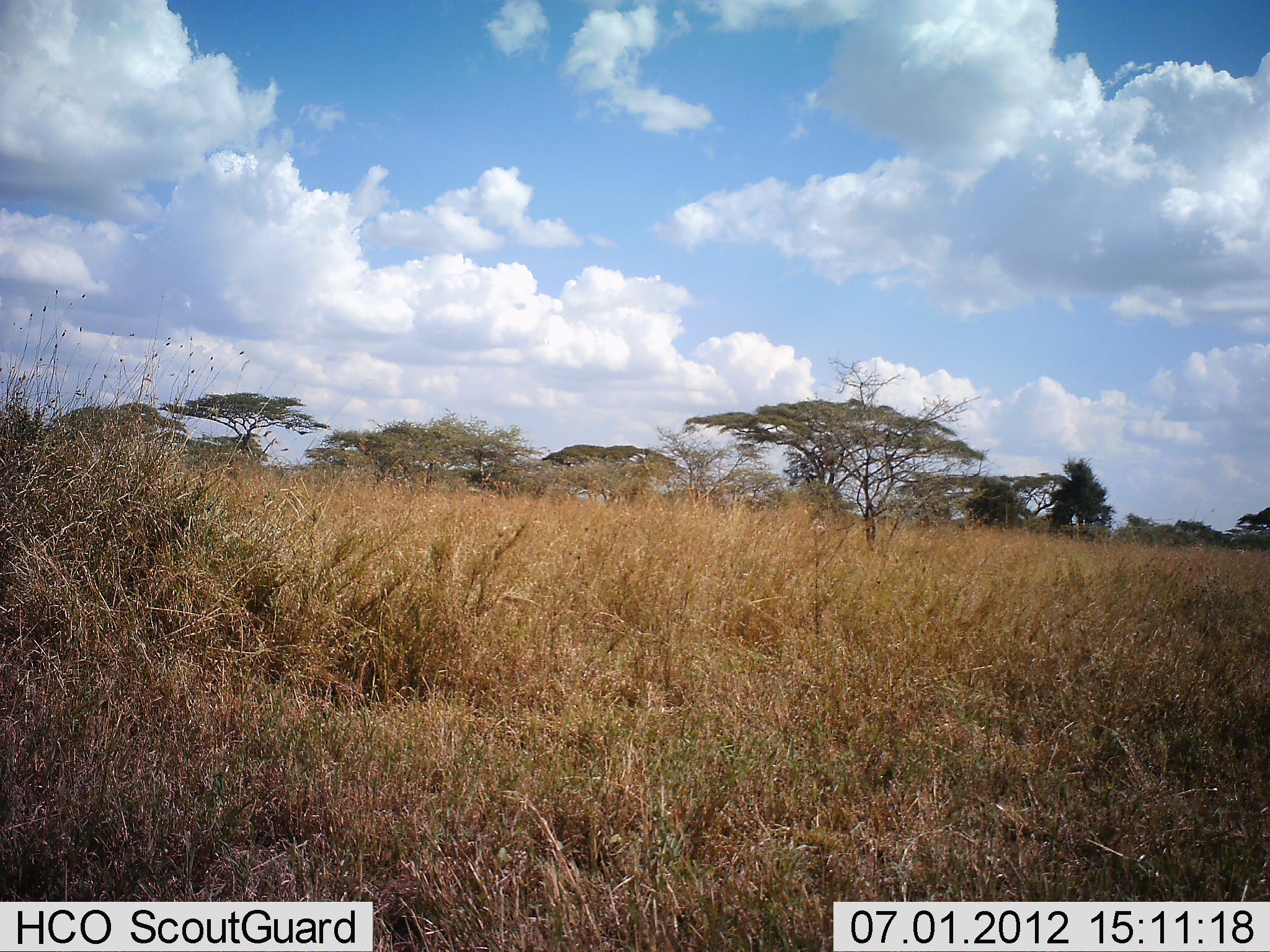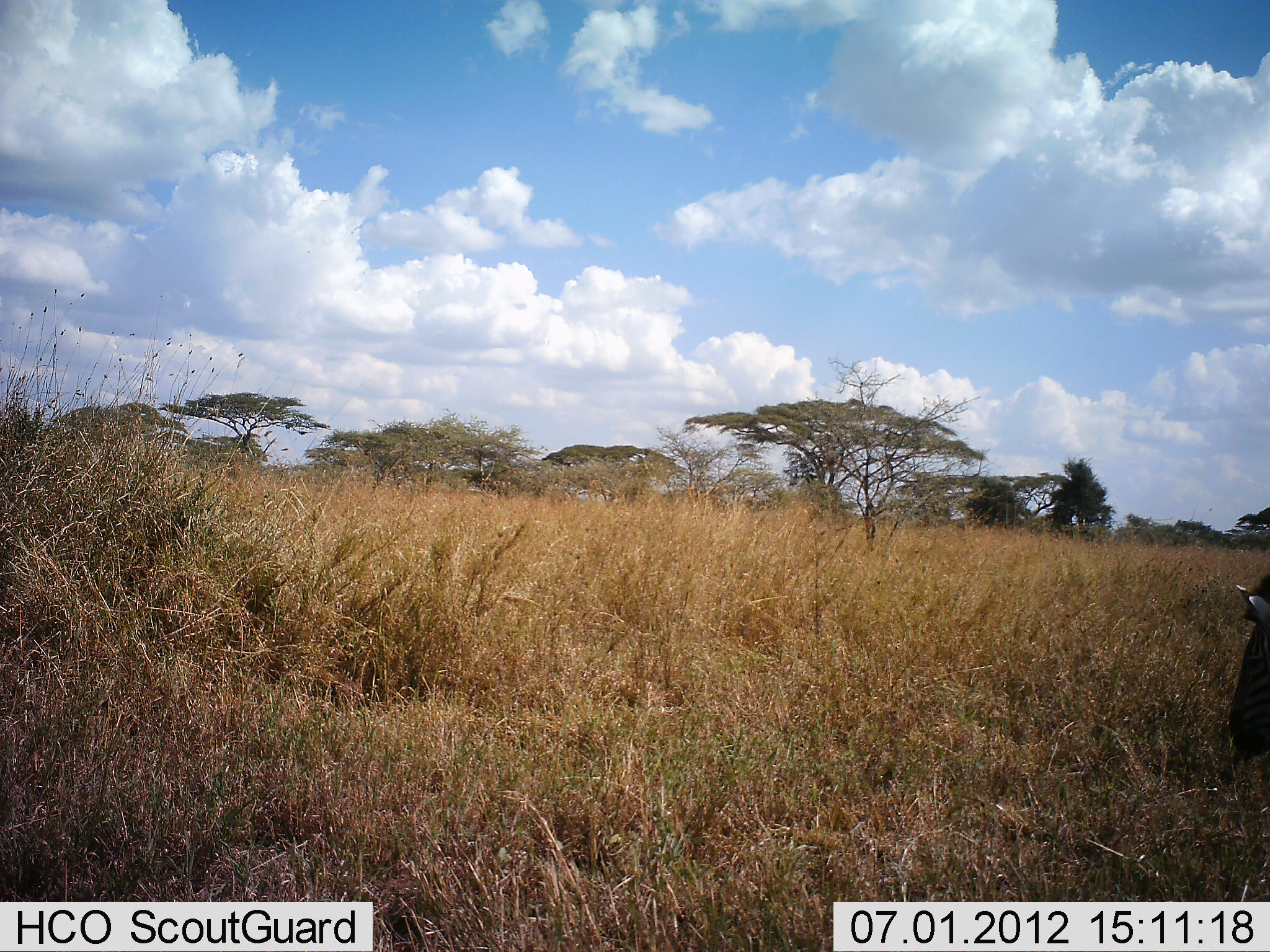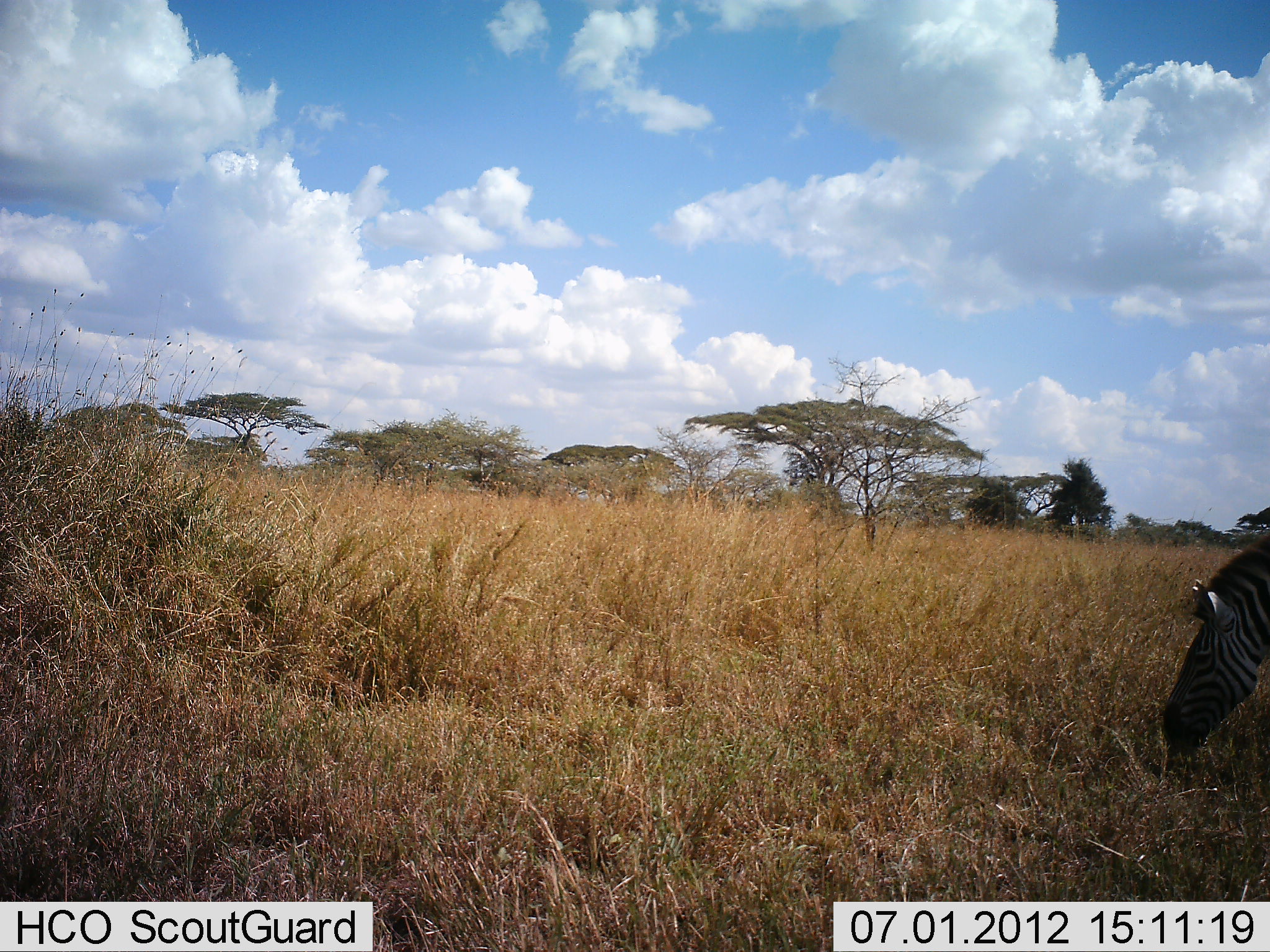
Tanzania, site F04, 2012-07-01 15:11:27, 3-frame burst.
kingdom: Animalia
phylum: Chordata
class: Mammalia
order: Perissodactyla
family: Equidae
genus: Equus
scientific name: Equus quagga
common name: plains zebra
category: zebra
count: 1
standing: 10%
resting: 0%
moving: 20%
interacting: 0%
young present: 0%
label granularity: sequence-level